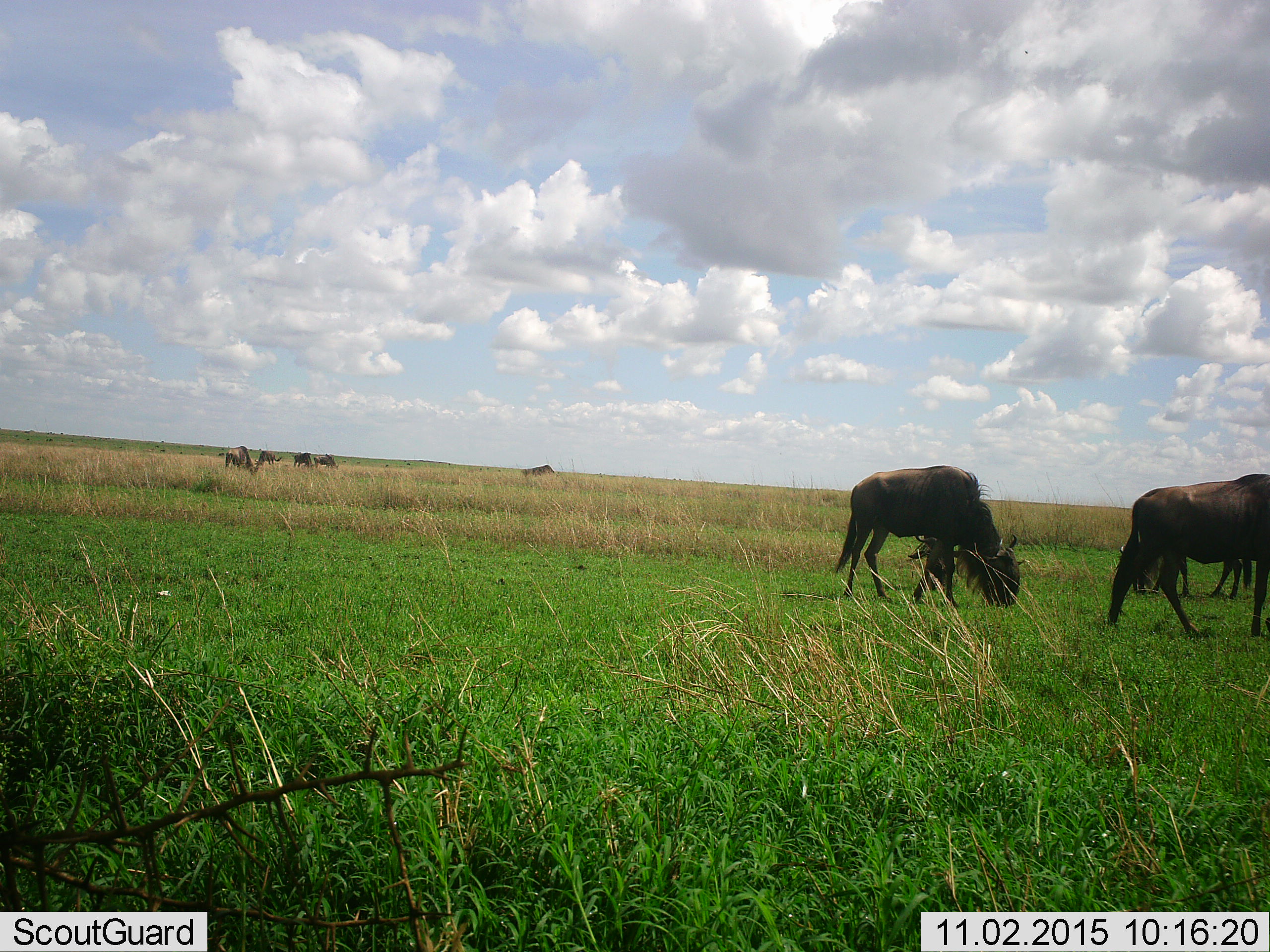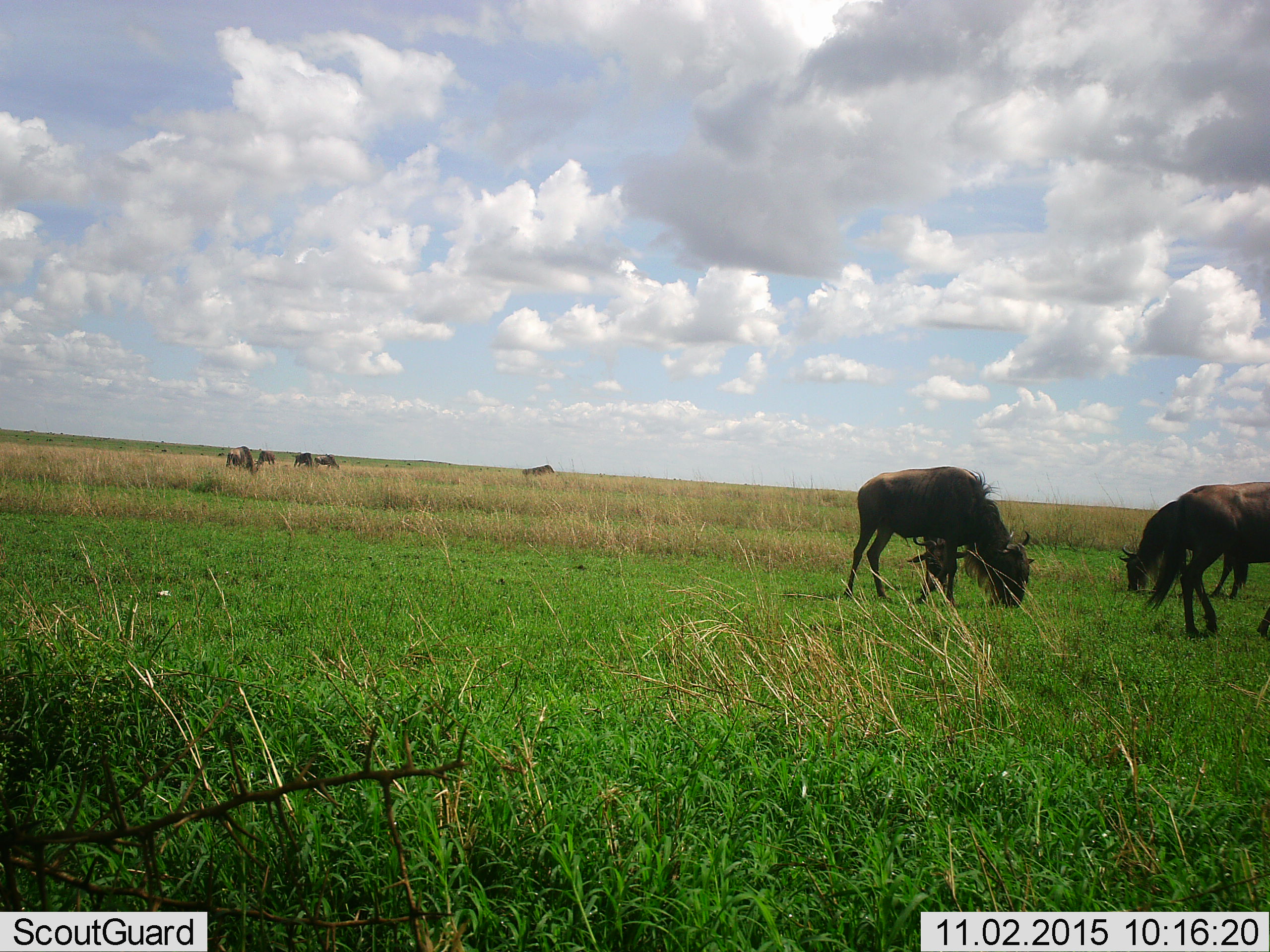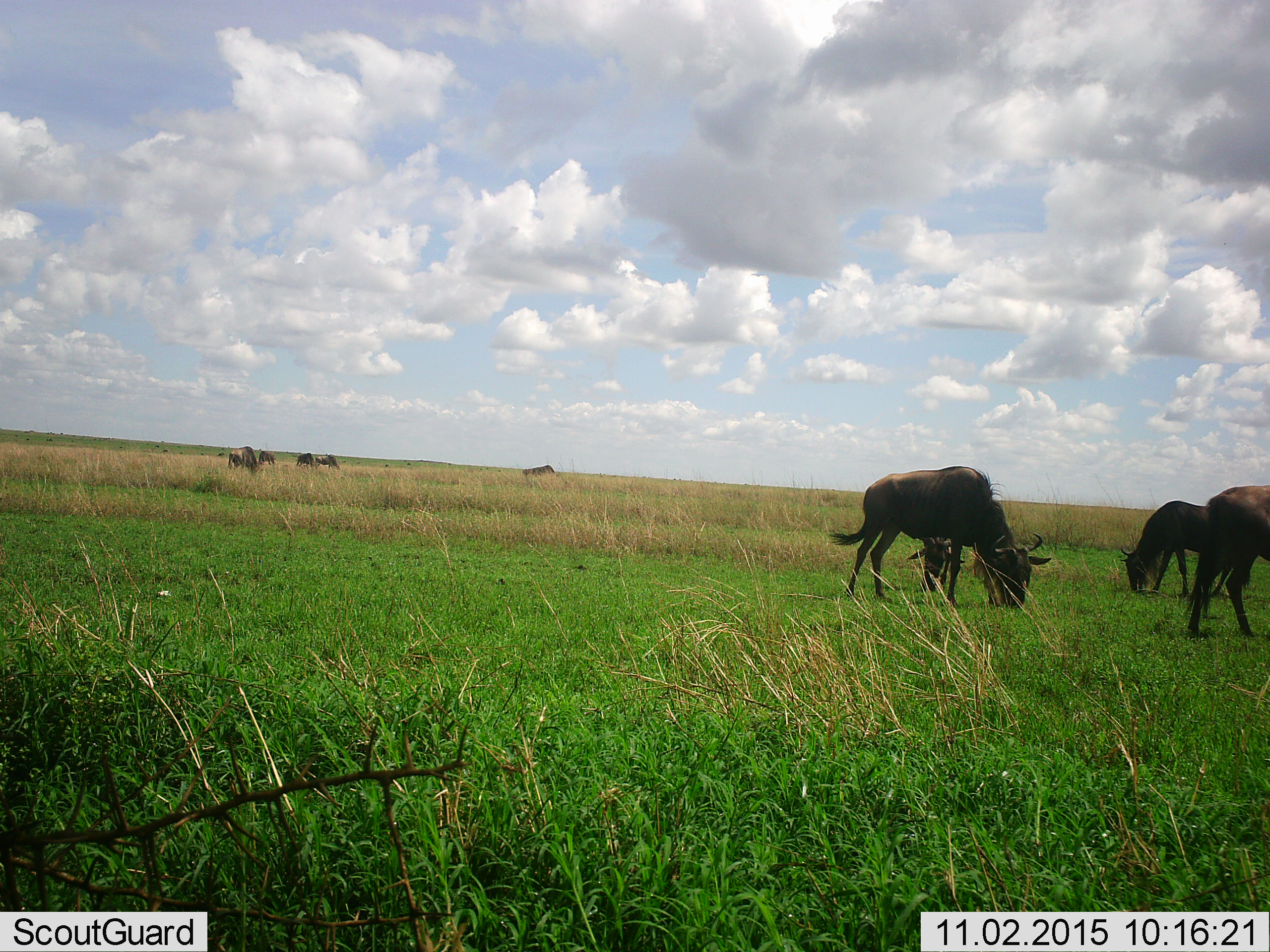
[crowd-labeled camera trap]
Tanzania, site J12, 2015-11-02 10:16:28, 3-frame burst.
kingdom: Animalia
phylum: Chordata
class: Mammalia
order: Artiodactyla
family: Bovidae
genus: Connochaetes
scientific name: Connochaetes taurinus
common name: blue wildebeest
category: wildebeest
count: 9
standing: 30%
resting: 0%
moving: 40%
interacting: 0%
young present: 0%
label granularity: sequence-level